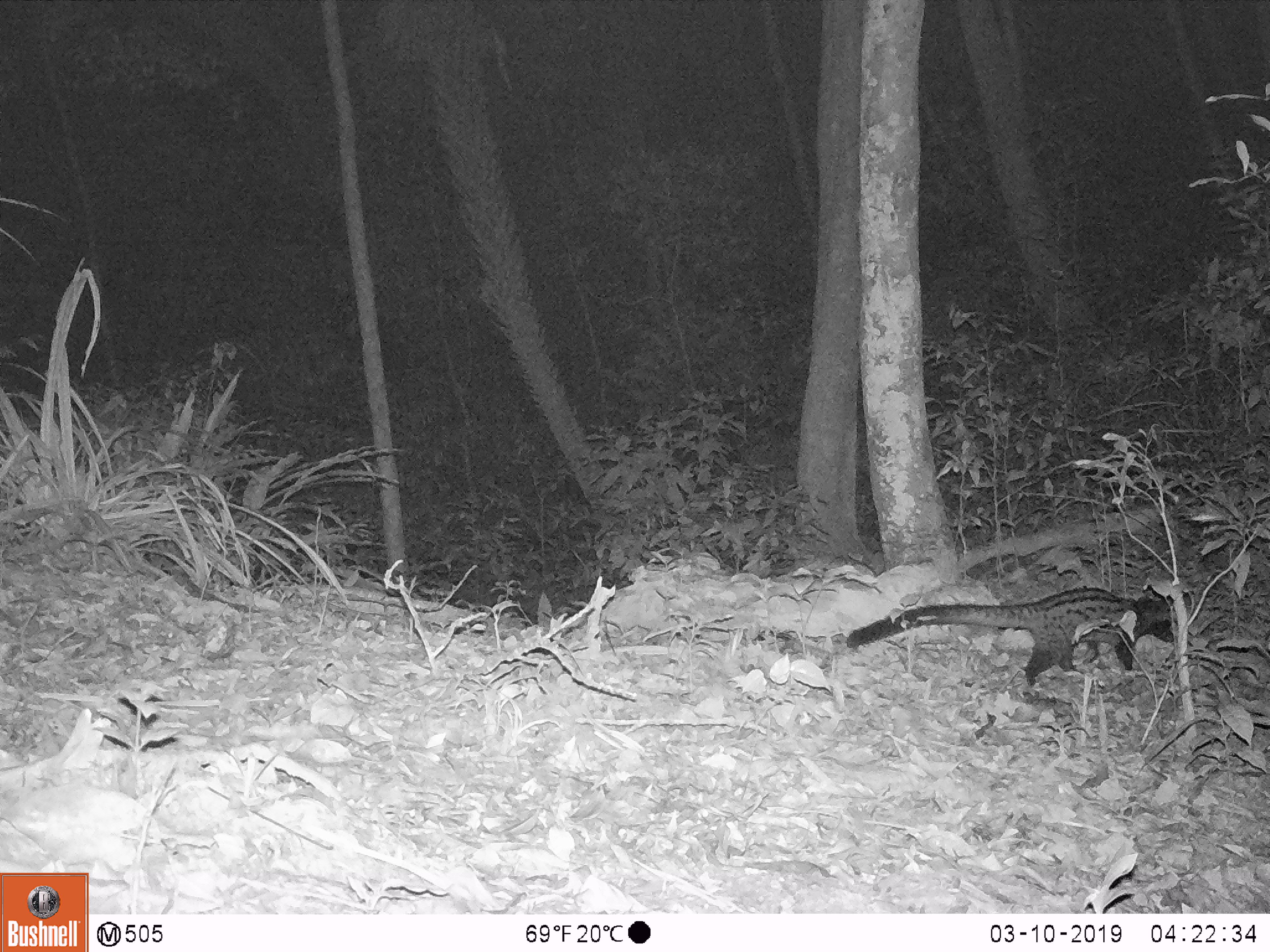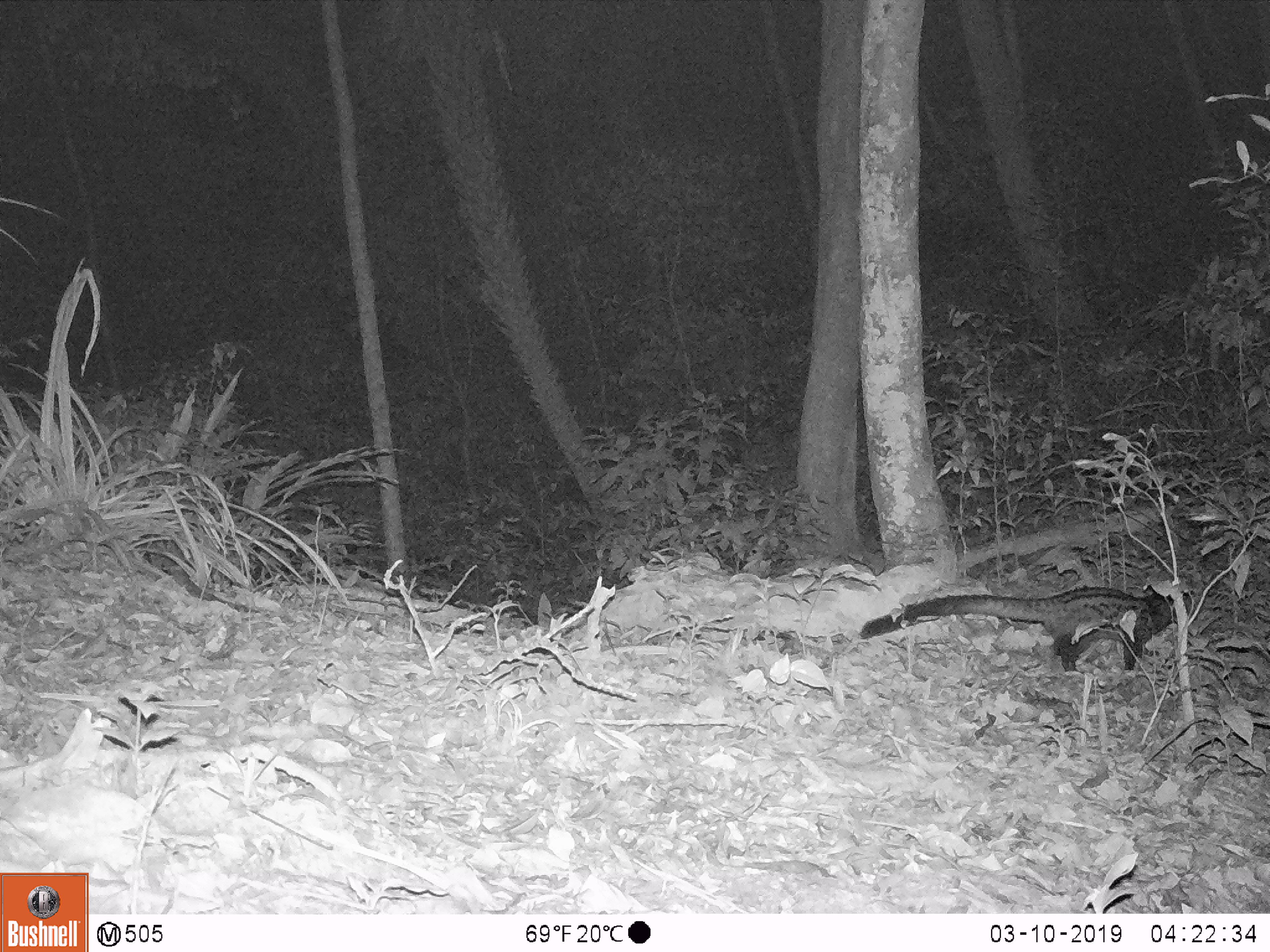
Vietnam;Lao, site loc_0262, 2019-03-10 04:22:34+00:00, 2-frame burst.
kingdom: Animalia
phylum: Chordata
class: Mammalia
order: Carnivora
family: Viverridae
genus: Paradoxurus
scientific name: Paradoxurus hermaphroditus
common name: common palm civet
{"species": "common palm civet (Paradoxurus hermaphroditus)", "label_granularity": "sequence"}